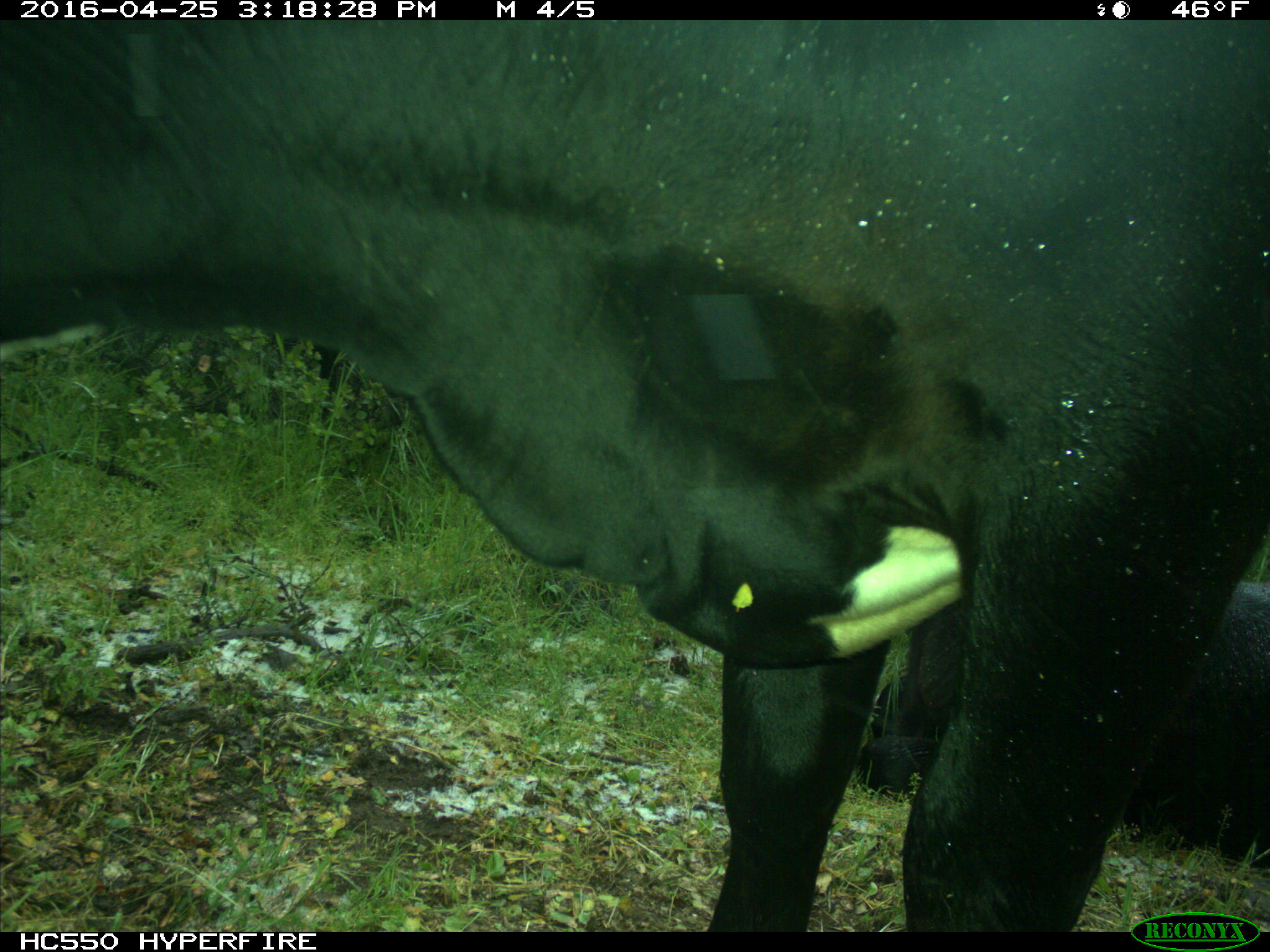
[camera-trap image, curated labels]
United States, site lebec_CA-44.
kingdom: Animalia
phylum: Chordata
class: Mammalia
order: Artiodactyla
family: Bovidae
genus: Bos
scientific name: Bos taurus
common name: domestic cow